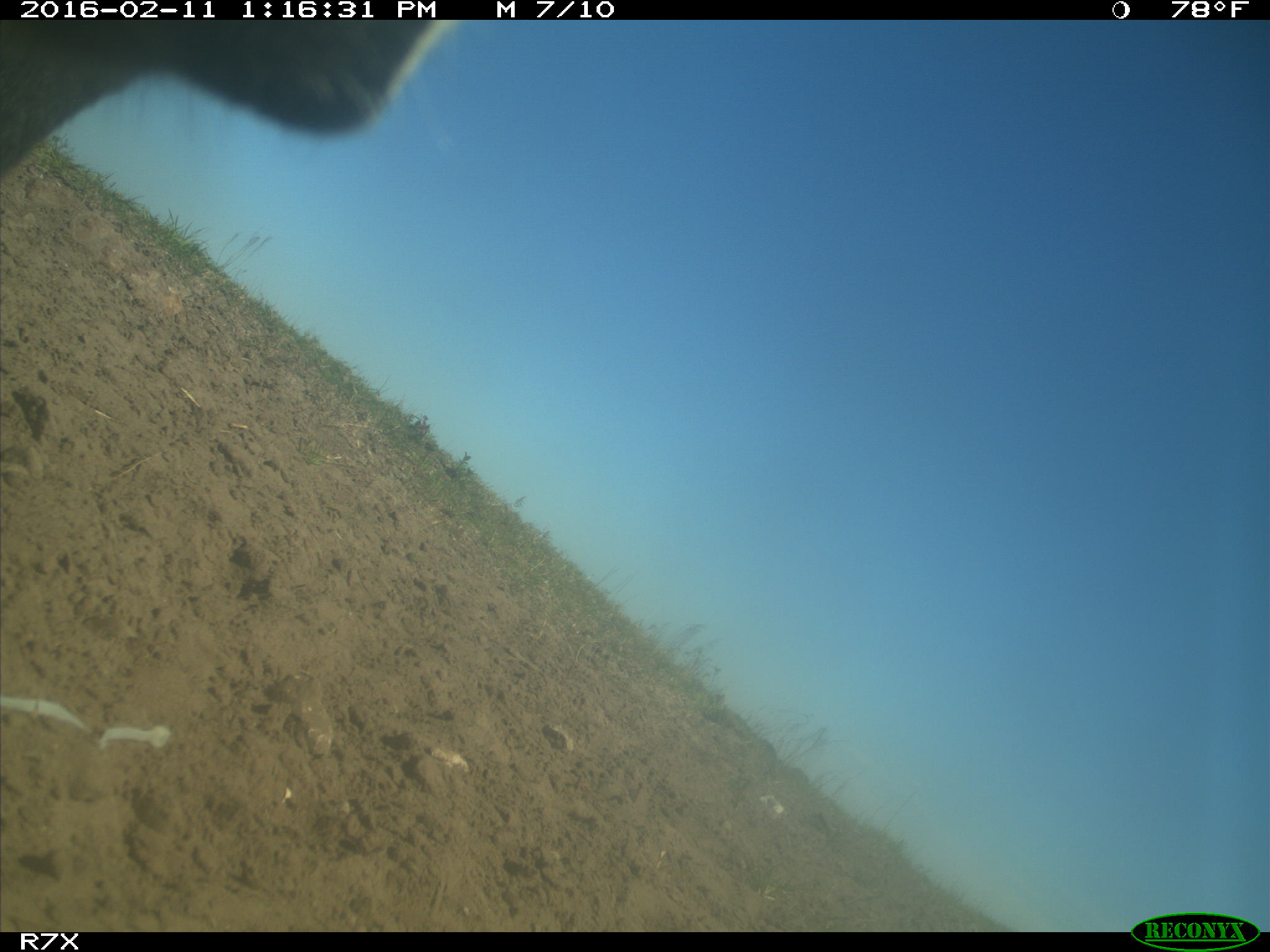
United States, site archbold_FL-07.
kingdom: Animalia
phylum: Chordata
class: Mammalia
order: Artiodactyla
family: Bovidae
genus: Bos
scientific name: Bos taurus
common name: domestic cow